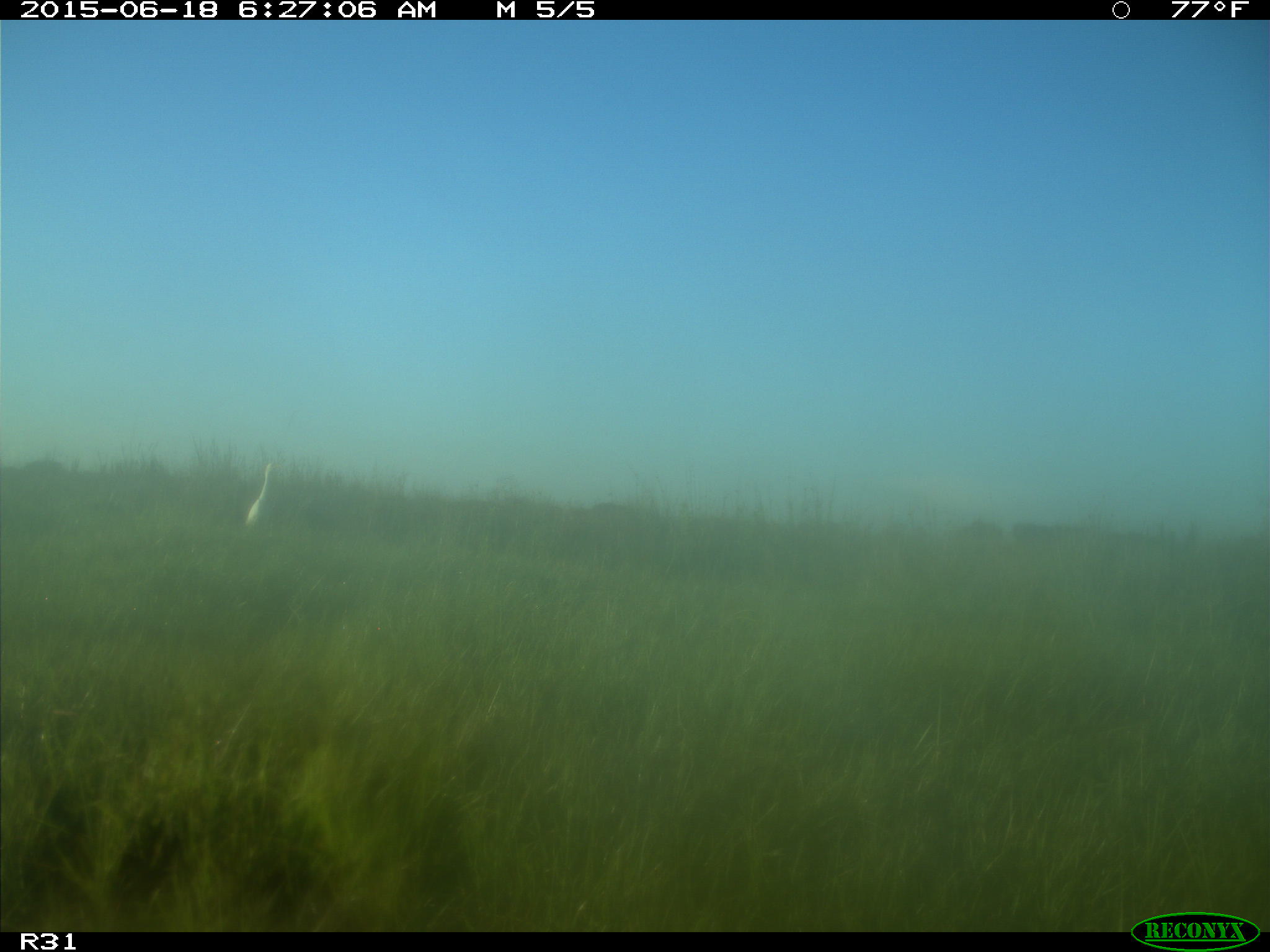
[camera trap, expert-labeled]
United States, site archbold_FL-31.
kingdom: Animalia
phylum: Chordata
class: Aves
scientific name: Aves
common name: birds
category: unidentified bird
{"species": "unidentified bird (birds) (Aves)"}